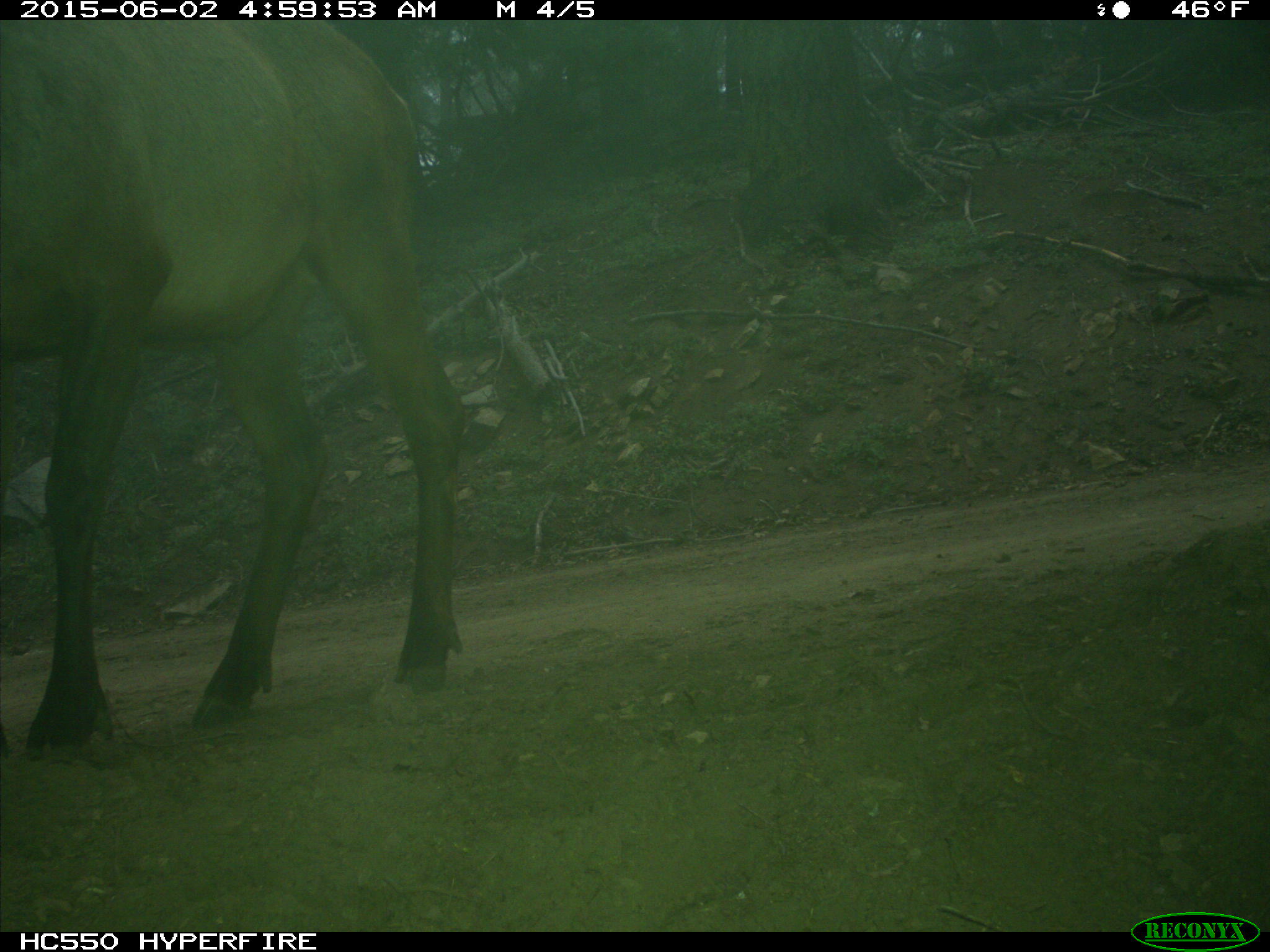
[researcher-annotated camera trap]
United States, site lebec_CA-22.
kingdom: Animalia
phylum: Chordata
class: Mammalia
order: Artiodactyla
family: Cervidae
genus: Cervus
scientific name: Cervus canadensis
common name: elk